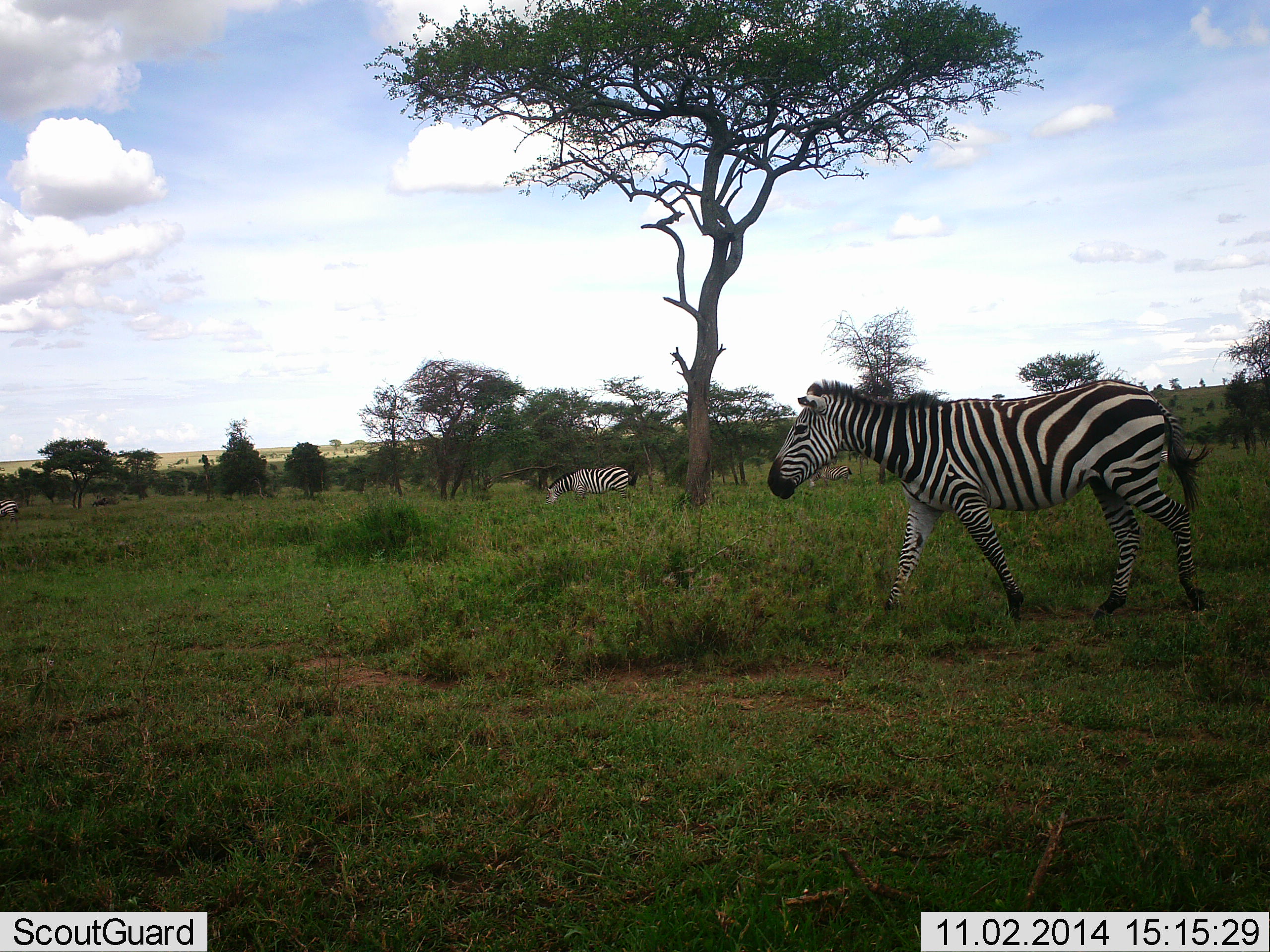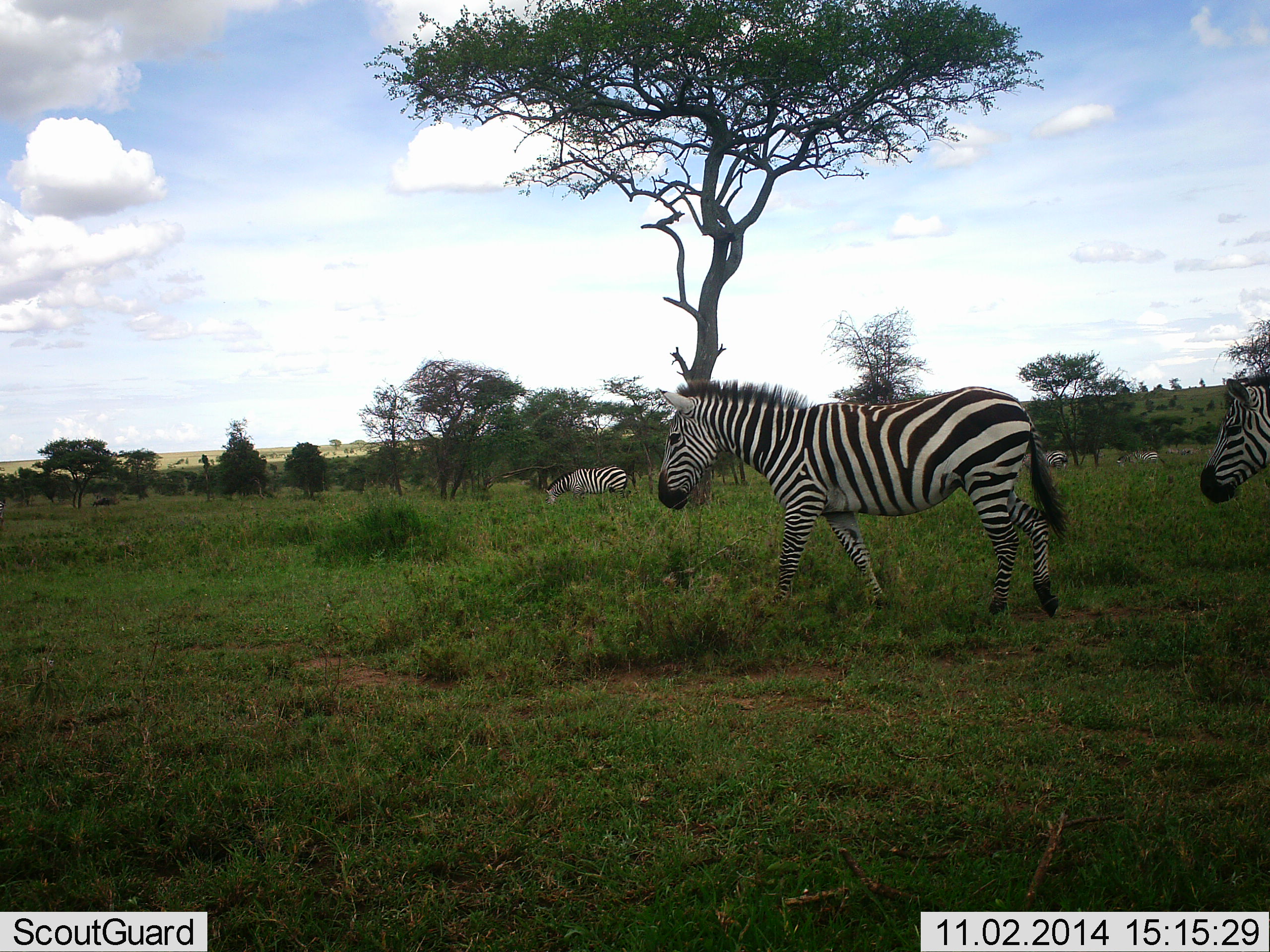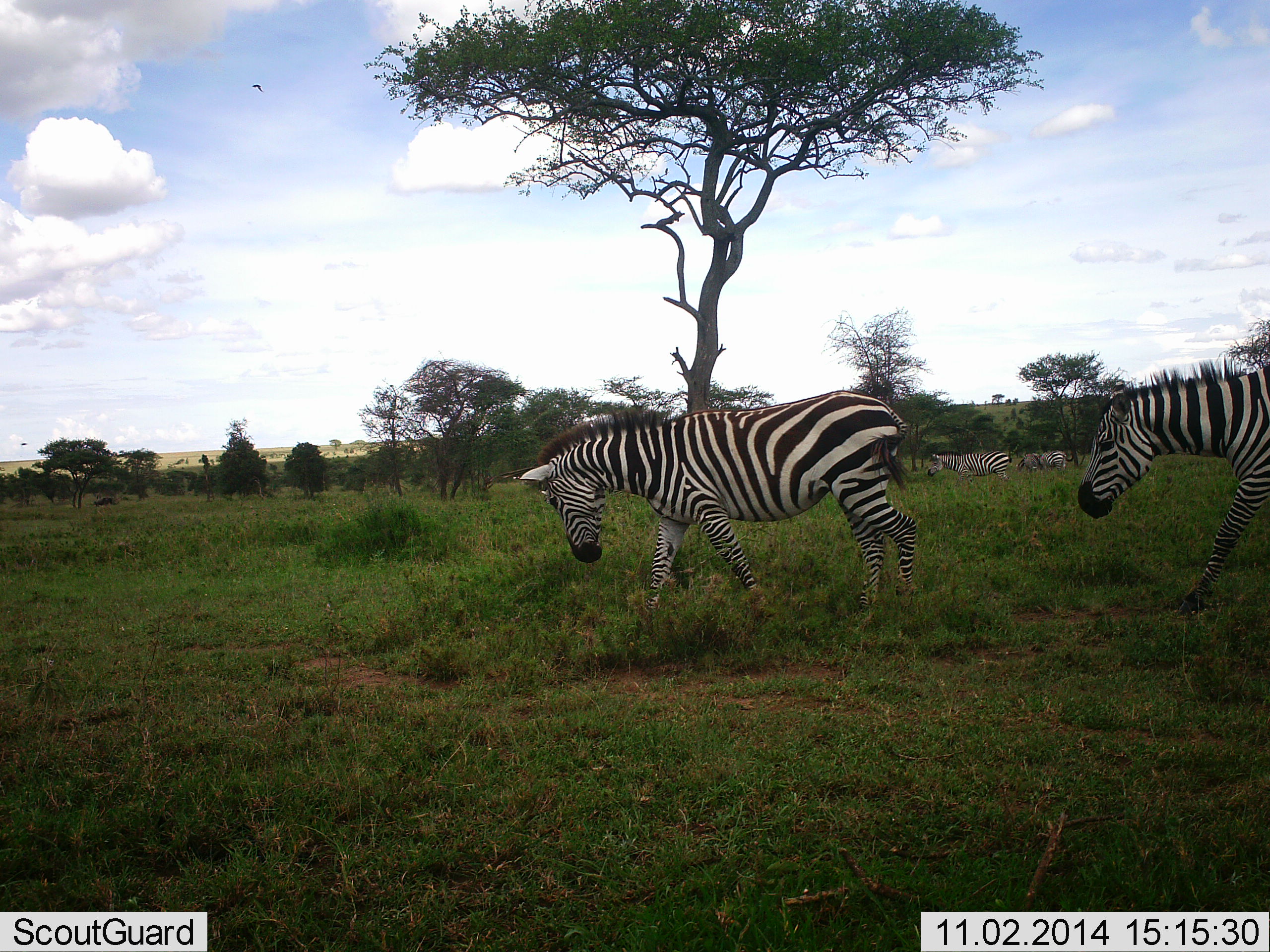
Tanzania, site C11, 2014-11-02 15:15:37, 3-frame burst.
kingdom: Animalia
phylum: Chordata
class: Mammalia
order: Perissodactyla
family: Equidae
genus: Equus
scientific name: Equus quagga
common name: plains zebra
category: zebra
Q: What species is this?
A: Zebra (plains zebra) (Equus quagga).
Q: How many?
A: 5.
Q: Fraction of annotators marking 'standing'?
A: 64%.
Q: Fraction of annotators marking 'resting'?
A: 0%.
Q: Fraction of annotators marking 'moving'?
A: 91%.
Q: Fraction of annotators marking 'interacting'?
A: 0%.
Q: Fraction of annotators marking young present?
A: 0%.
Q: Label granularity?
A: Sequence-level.